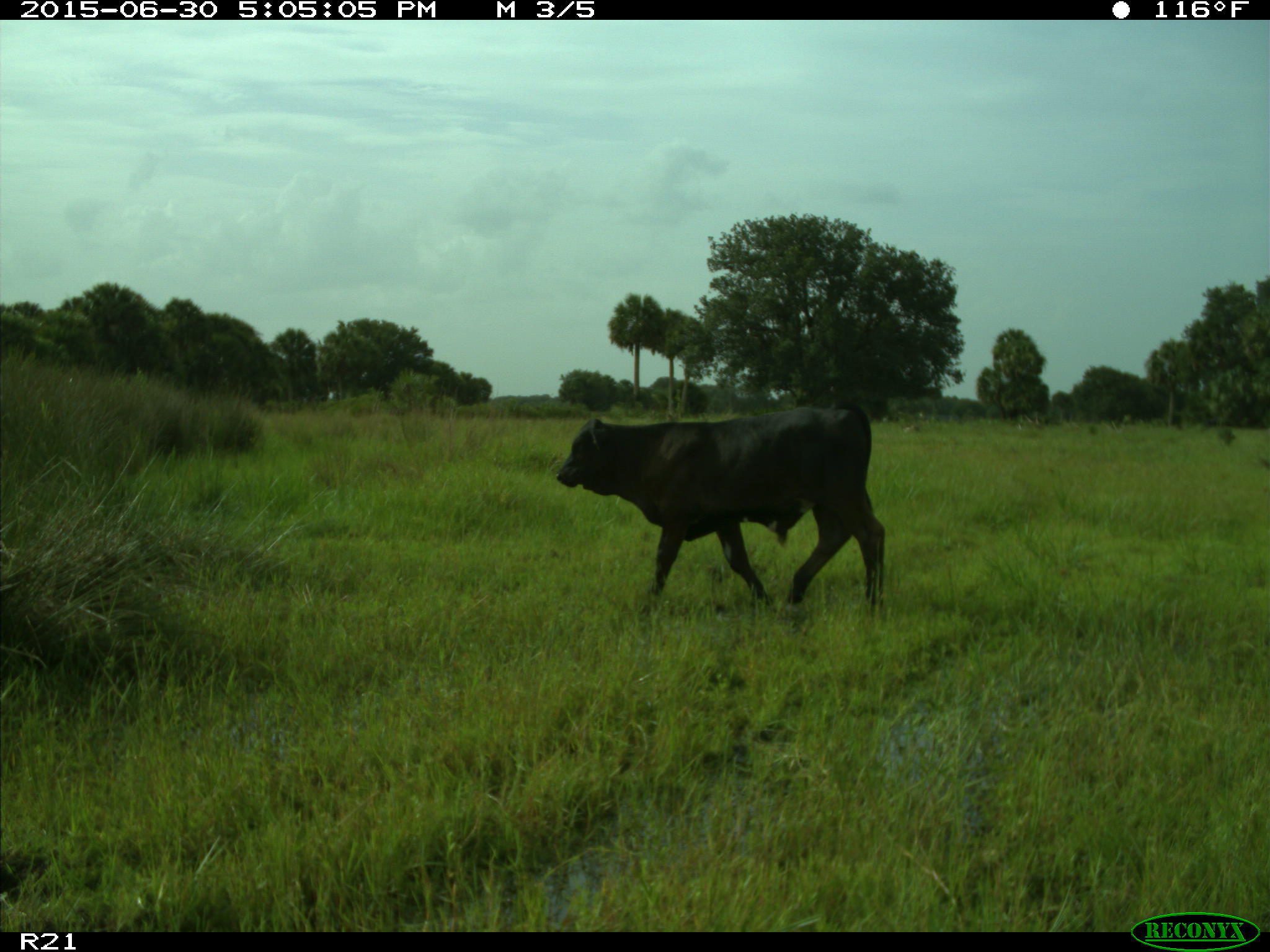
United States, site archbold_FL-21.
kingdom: Animalia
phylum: Chordata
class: Mammalia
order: Artiodactyla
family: Bovidae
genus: Bos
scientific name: Bos taurus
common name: domestic cow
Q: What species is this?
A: Bos taurus (domestic cow).